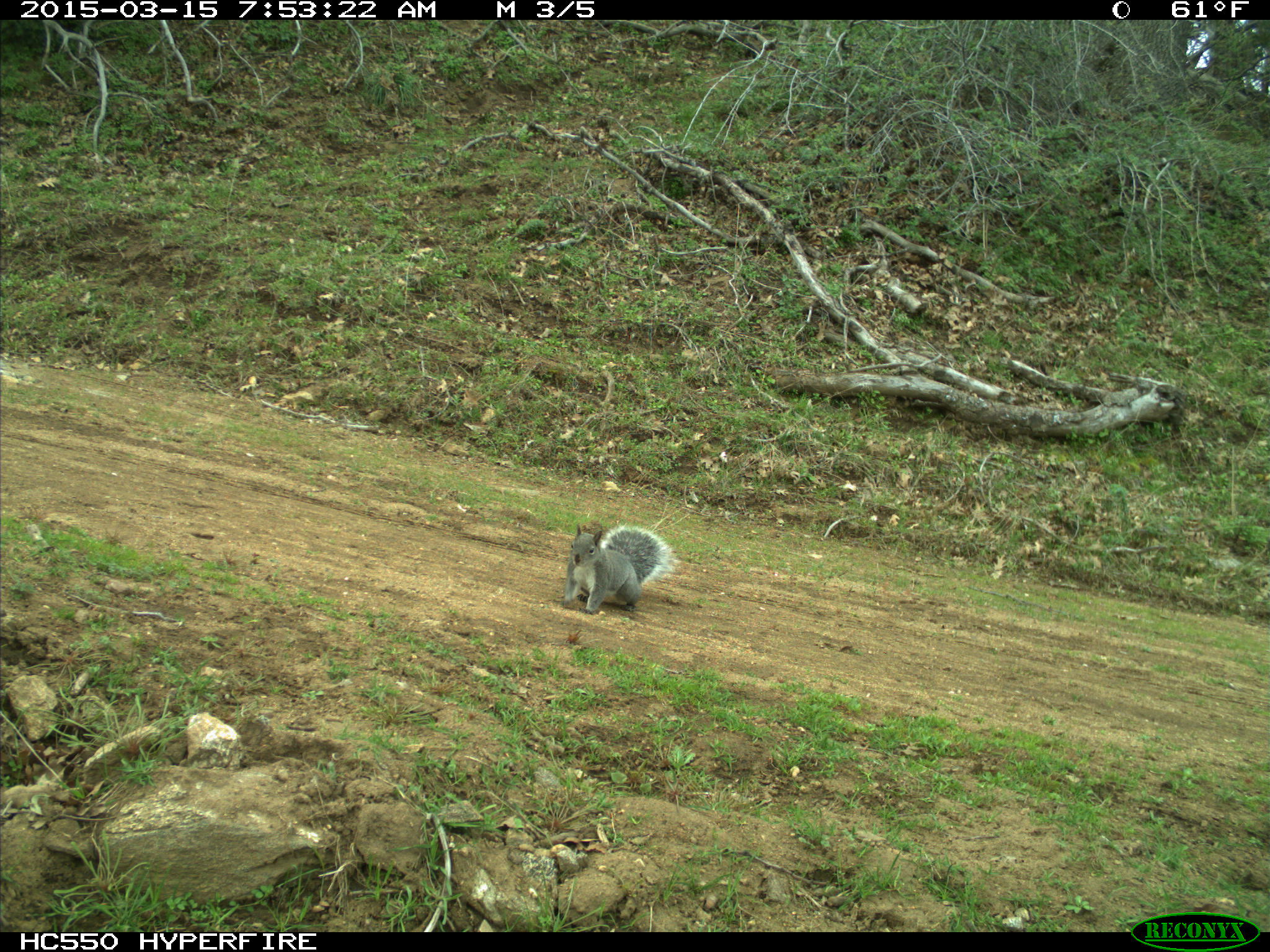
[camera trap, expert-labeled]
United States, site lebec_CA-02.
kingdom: Animalia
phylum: Chordata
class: Mammalia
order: Rodentia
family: Sciuridae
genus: Sciurus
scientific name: Sciurus carolinensis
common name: eastern gray squirrel